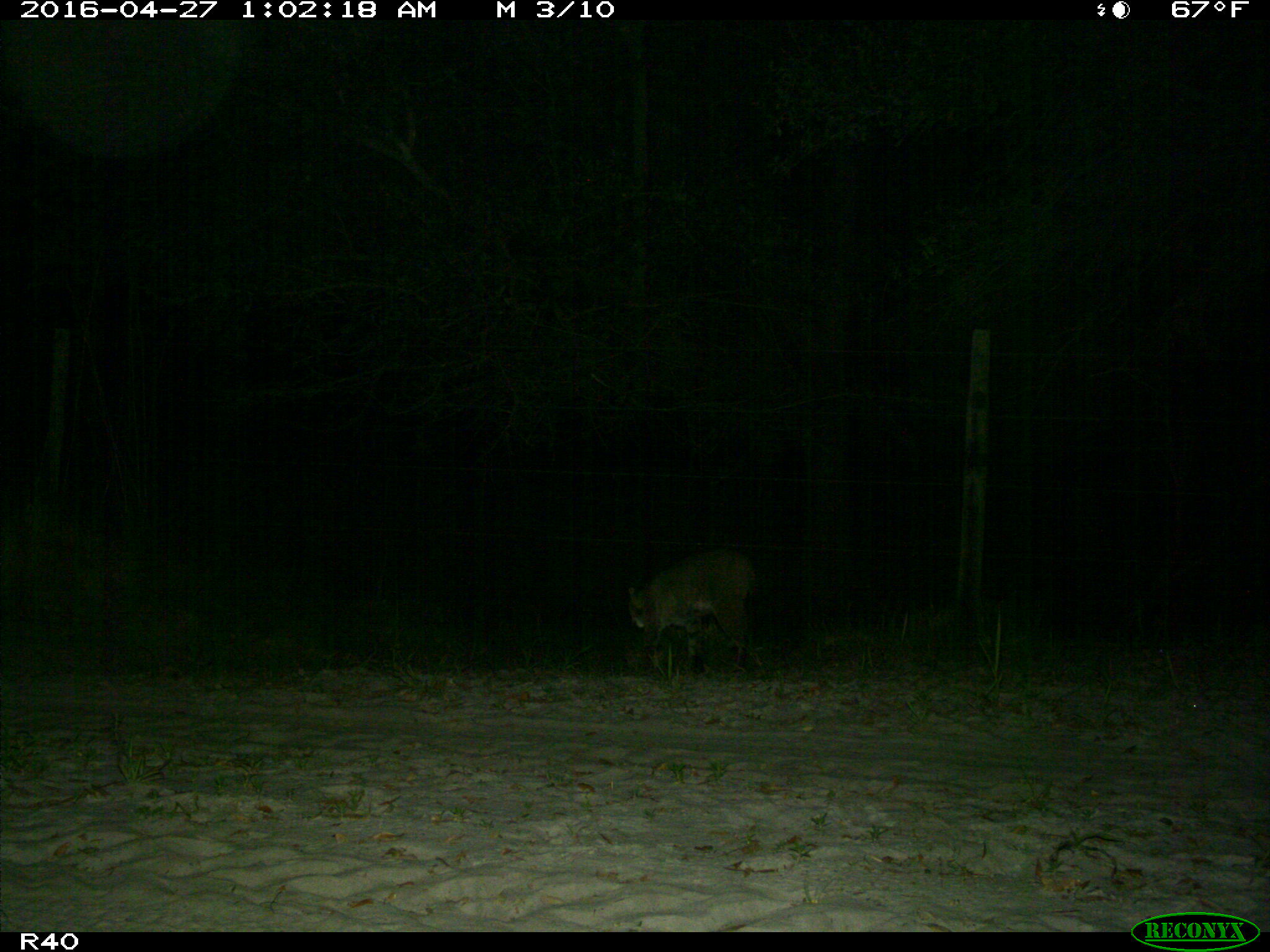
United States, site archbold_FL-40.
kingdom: Animalia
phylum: Chordata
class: Mammalia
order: Carnivora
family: Felidae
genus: Lynx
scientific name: Lynx rufus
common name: bobcat